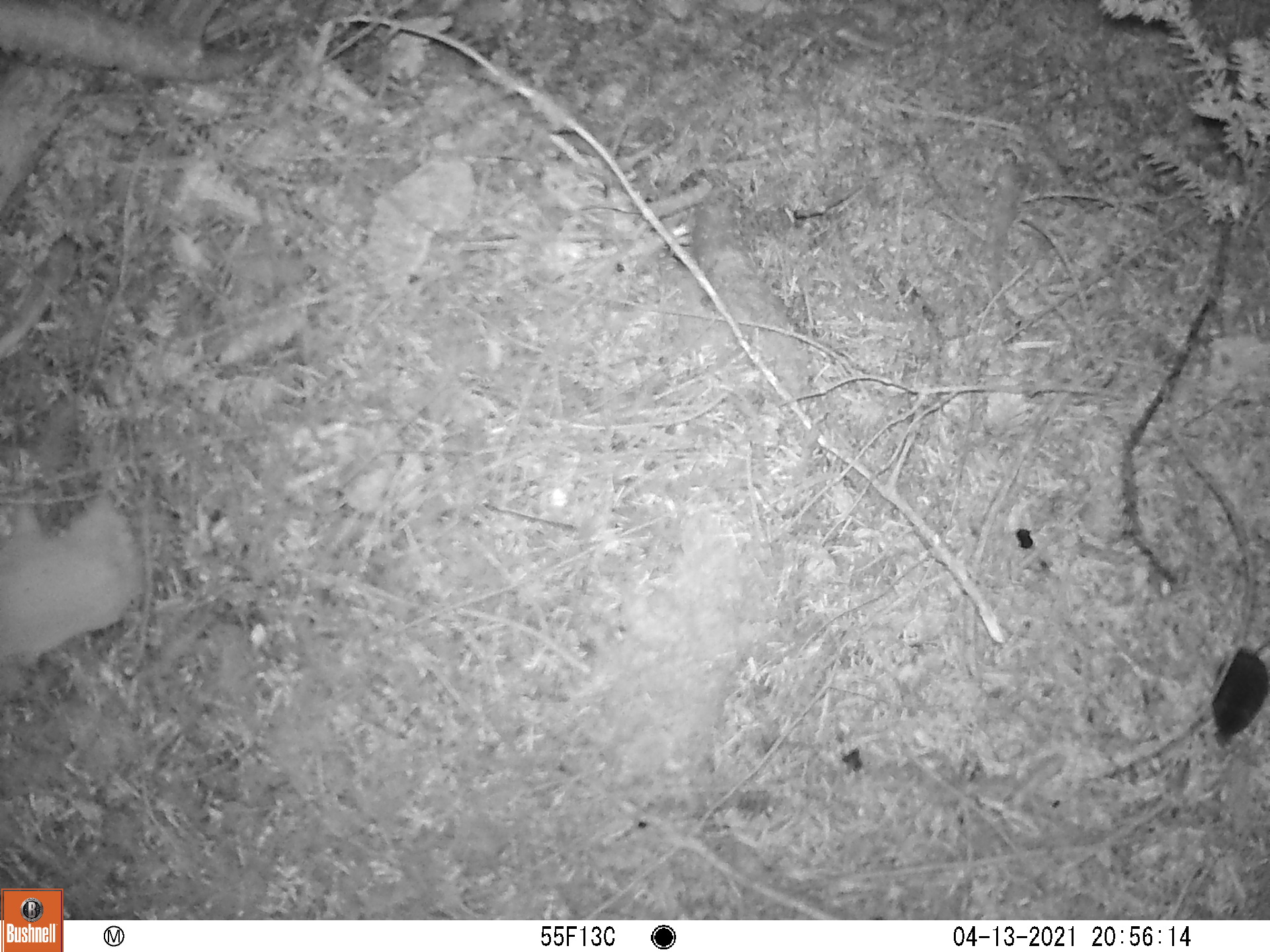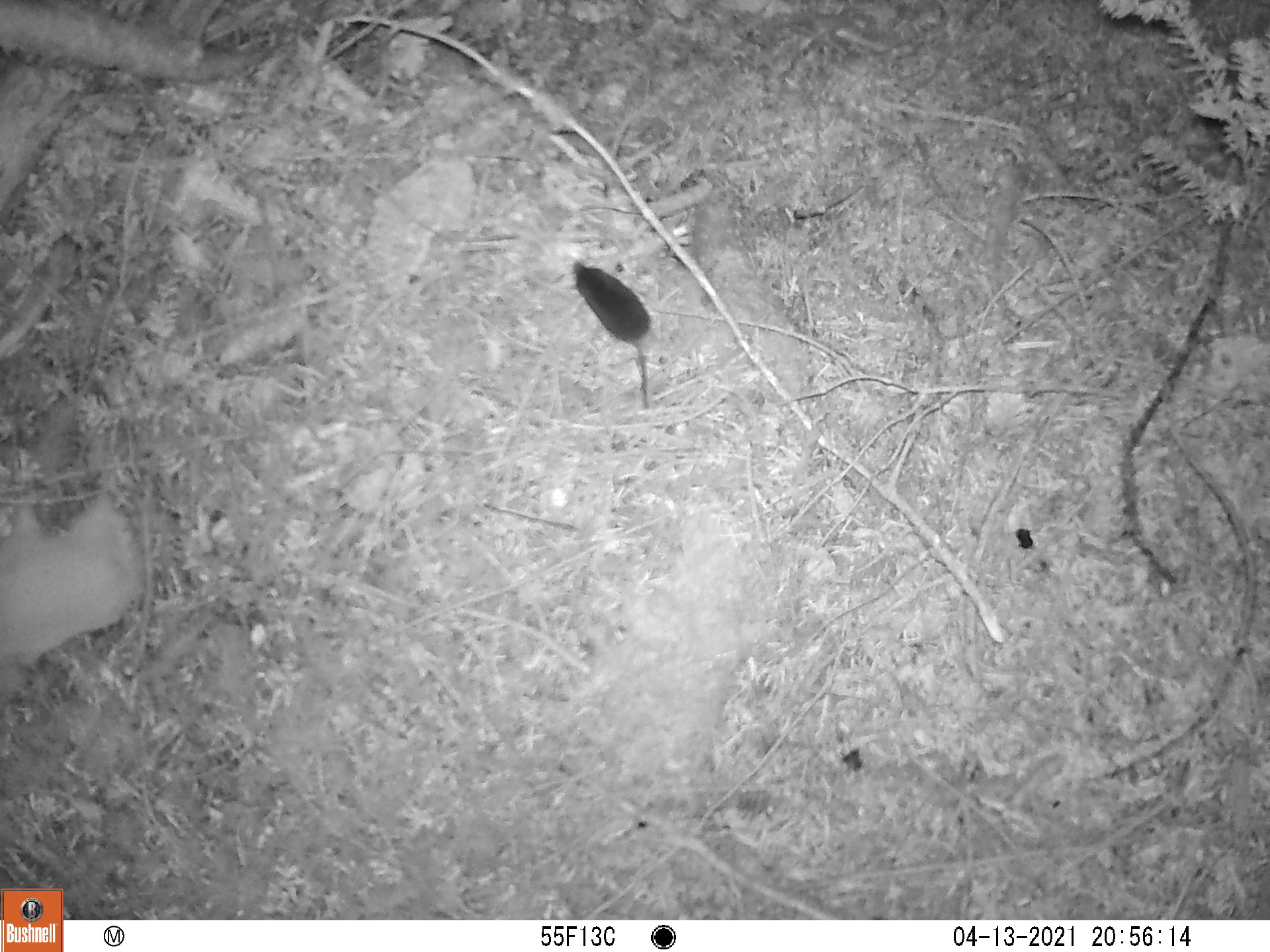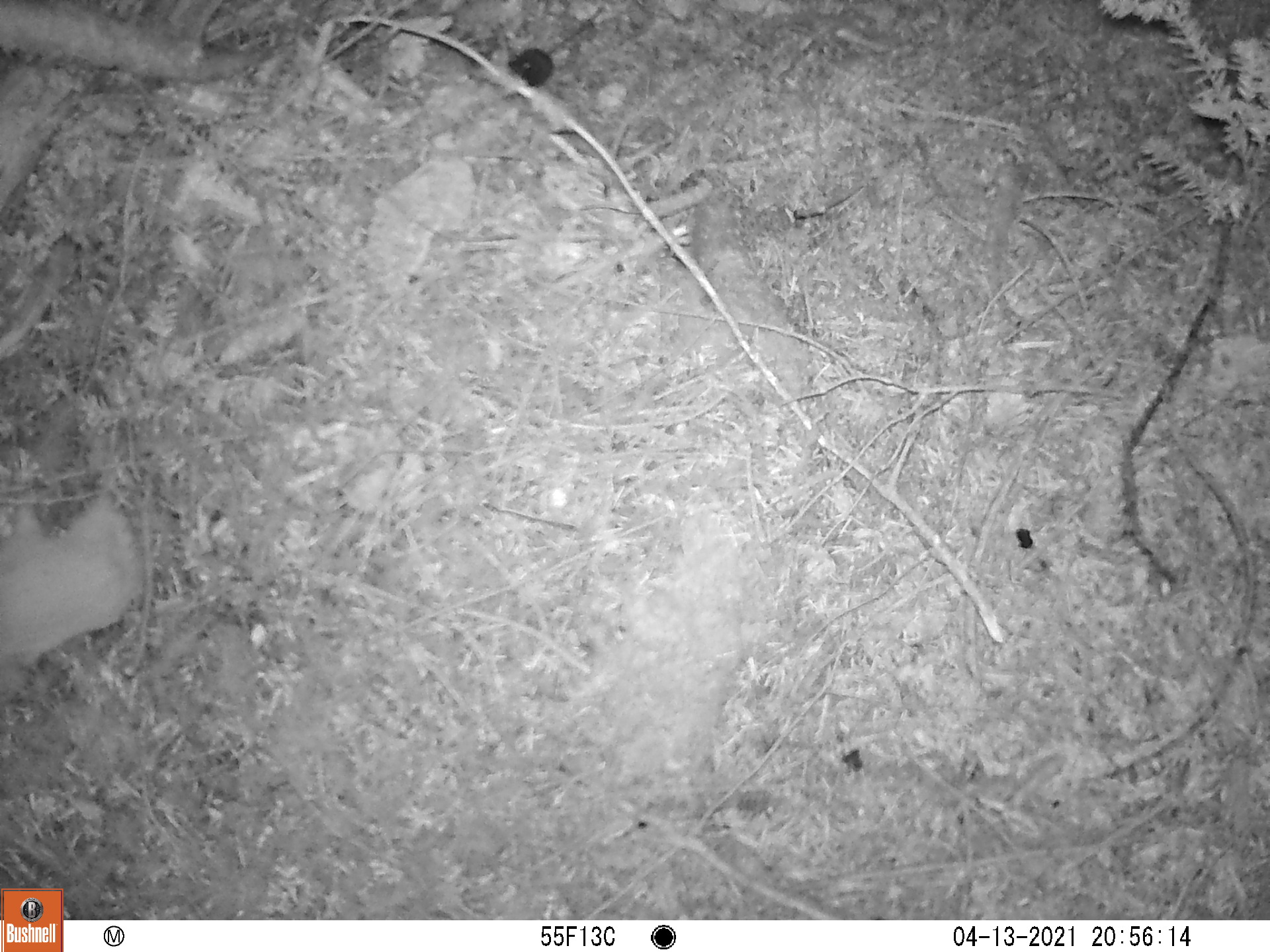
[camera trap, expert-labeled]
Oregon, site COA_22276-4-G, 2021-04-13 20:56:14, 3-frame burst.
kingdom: Animalia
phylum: Chordata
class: Mammalia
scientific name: Mammalia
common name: small mammal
Small mammal (Mammalia).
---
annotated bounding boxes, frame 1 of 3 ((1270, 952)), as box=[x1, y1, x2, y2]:
small mammal: box=[1174, 618, 1269, 768]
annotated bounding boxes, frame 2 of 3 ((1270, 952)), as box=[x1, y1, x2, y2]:
small mammal: box=[527, 234, 700, 435]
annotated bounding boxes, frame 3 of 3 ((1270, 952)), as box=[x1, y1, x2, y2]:
small mammal: box=[474, 0, 642, 132]